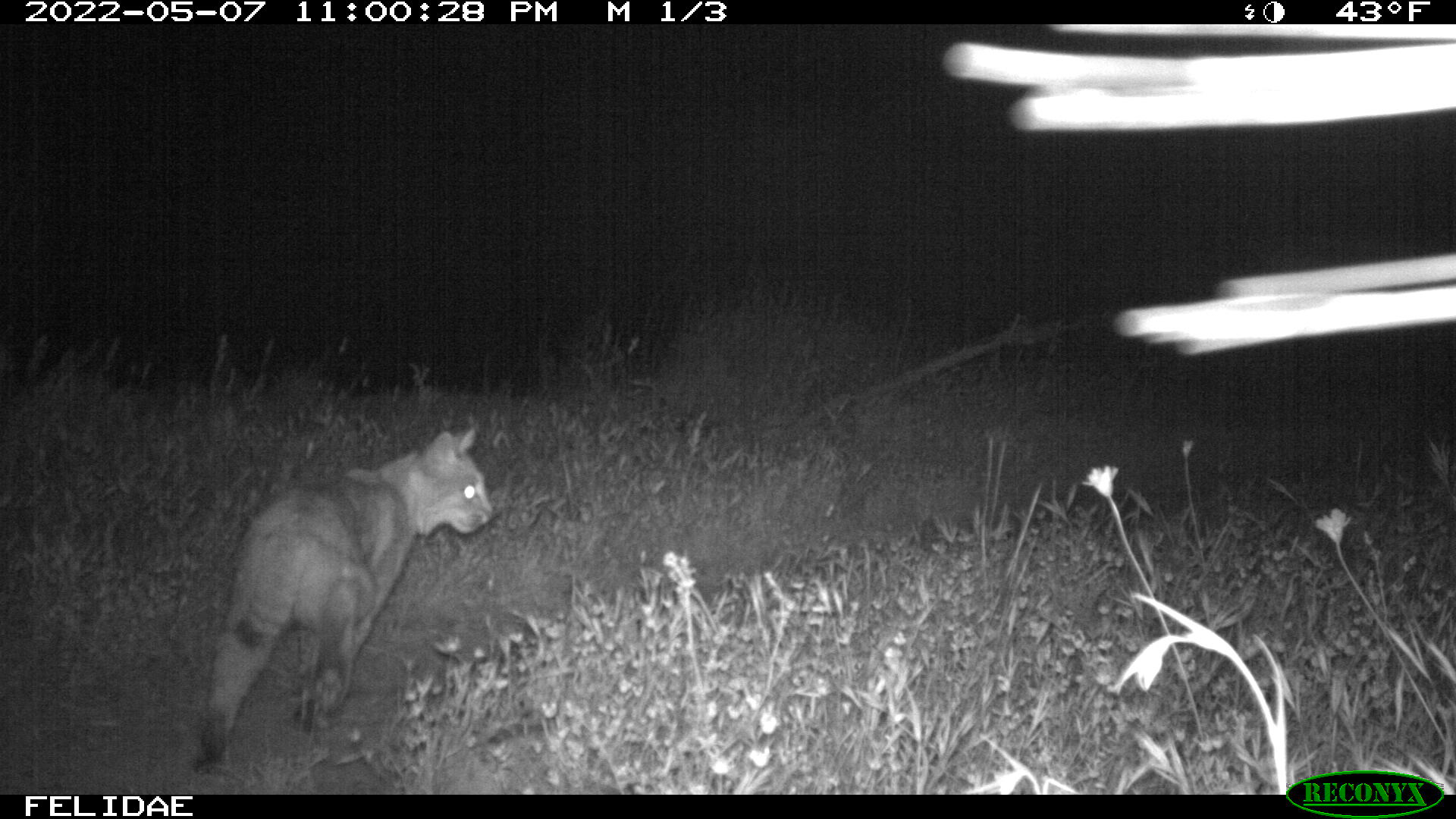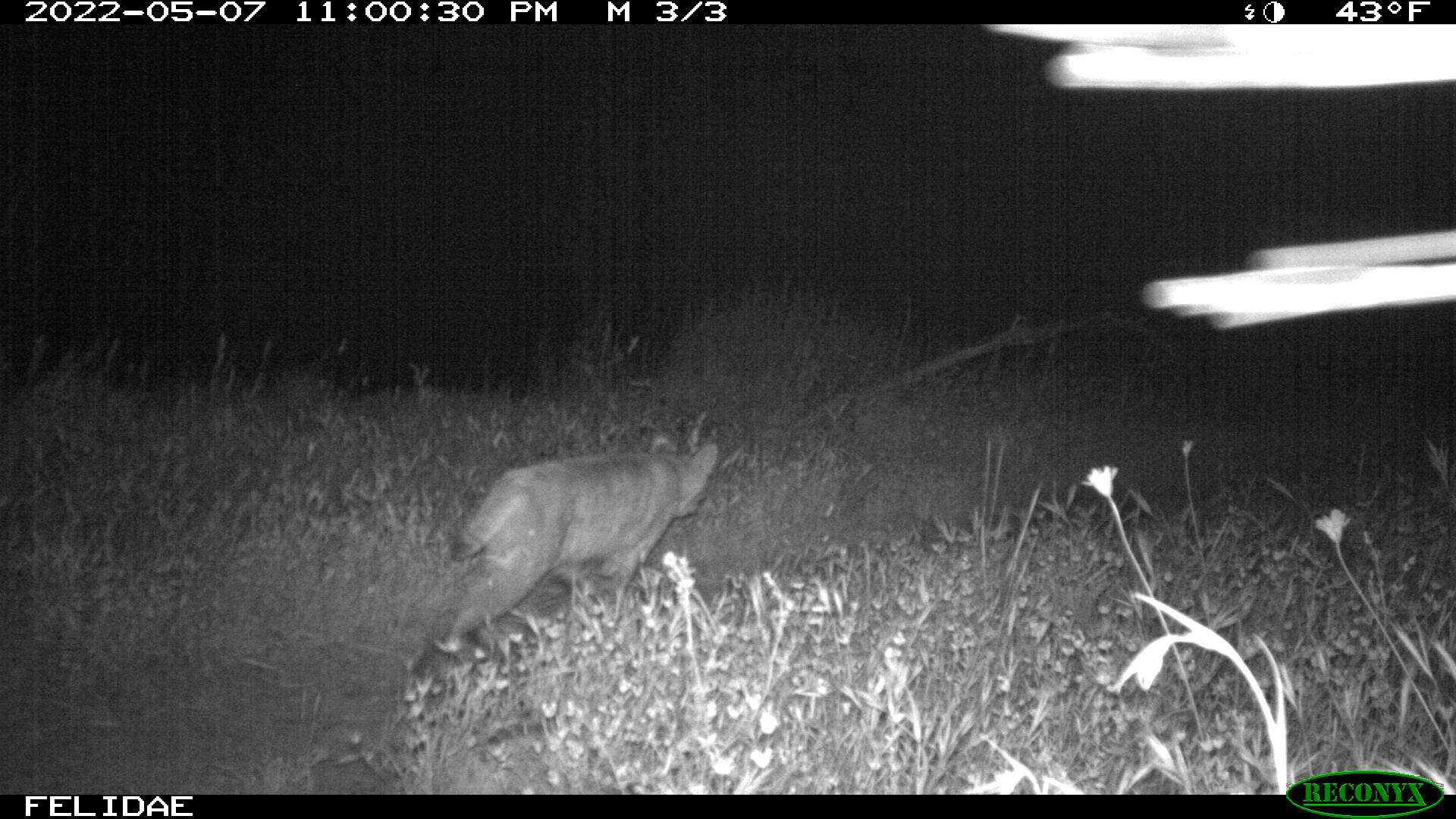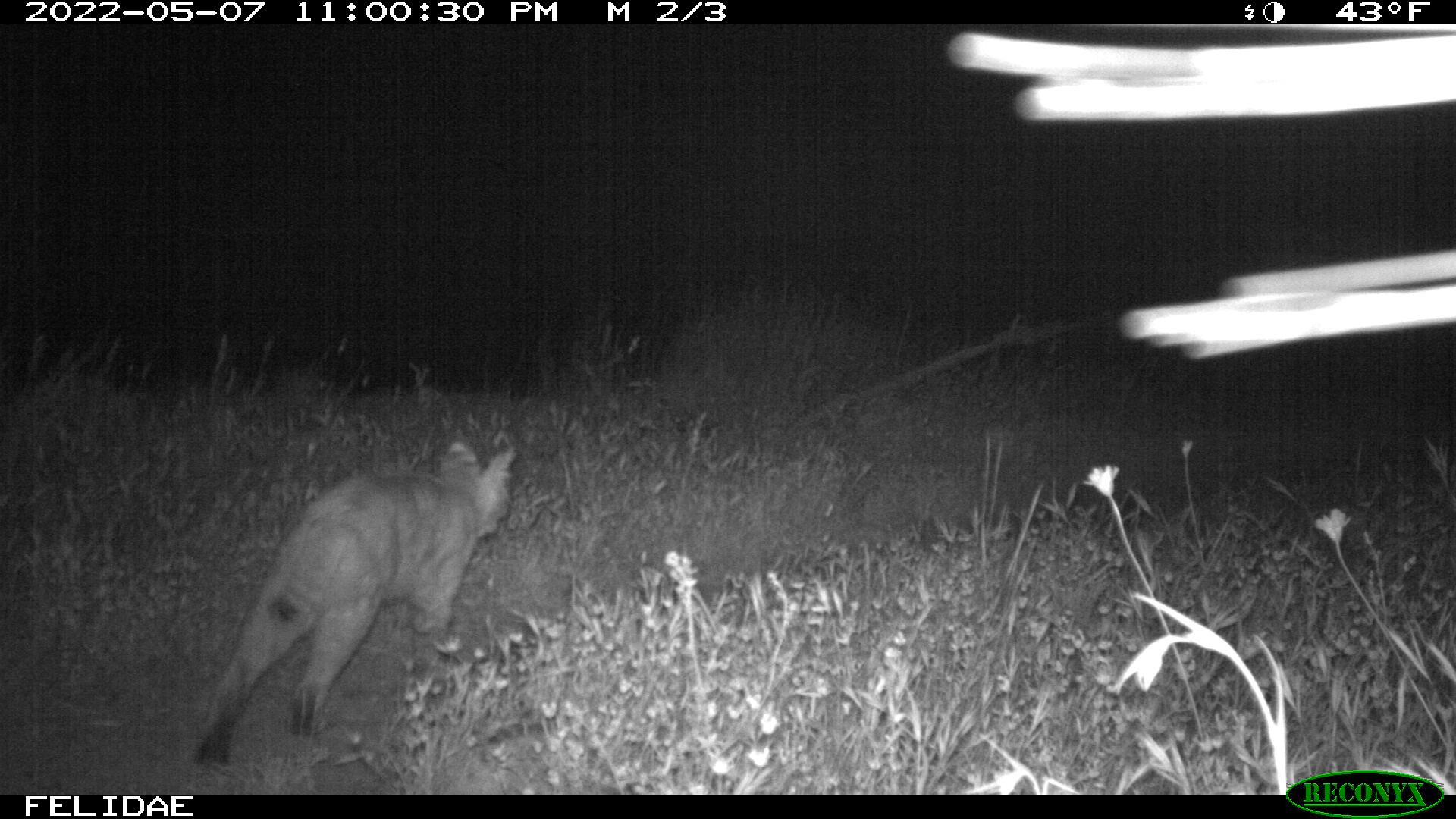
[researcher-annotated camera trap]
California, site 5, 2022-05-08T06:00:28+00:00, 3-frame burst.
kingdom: Animalia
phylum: Chordata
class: Mammalia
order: Carnivora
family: Felidae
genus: Lynx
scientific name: Lynx rufus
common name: bobcat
Bobcat (Lynx rufus).